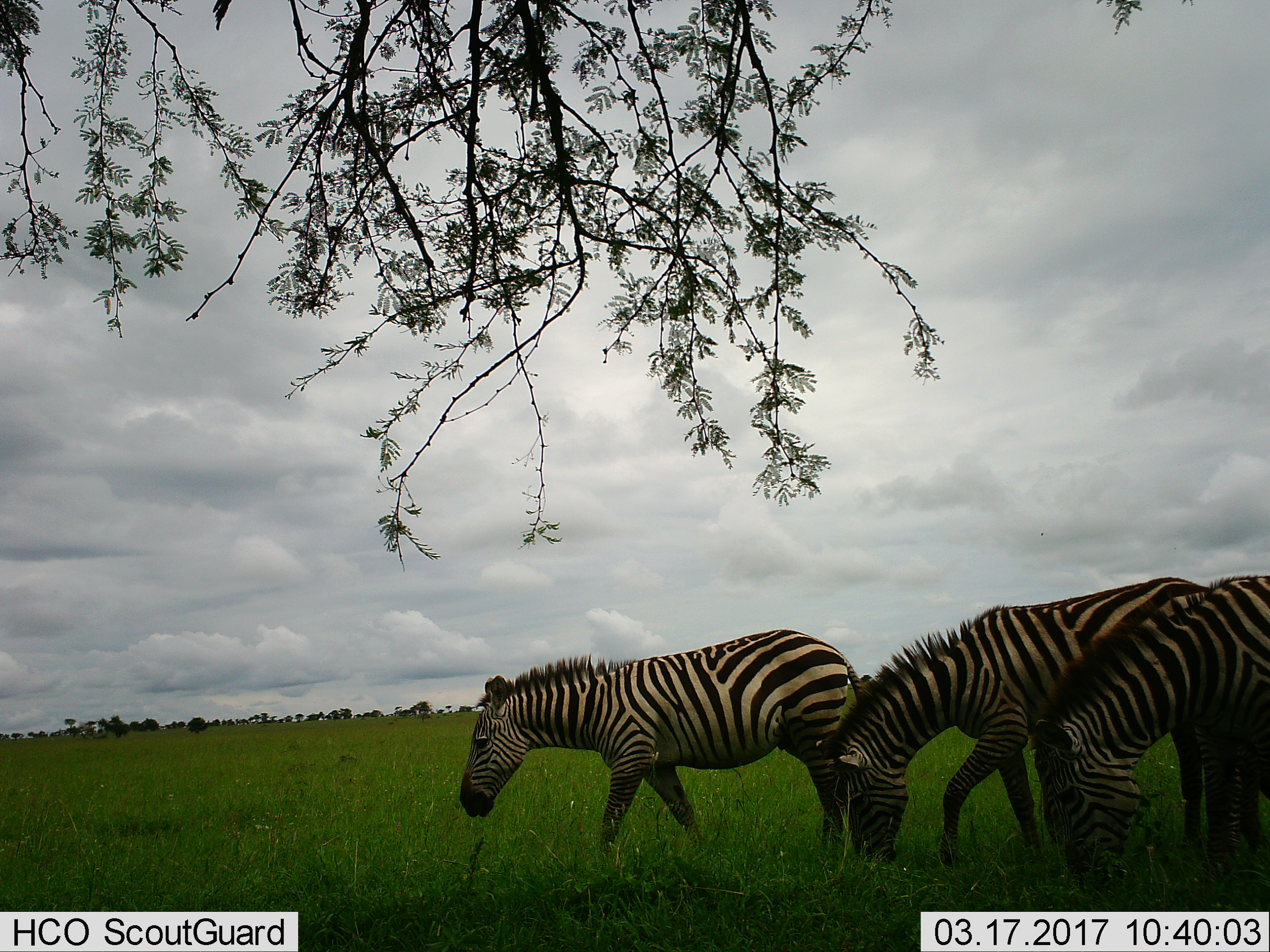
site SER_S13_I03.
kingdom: Animalia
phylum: Chordata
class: Mammalia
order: Perissodactyla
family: Equidae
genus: Equus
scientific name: Equus quagga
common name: plains zebra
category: zebraplains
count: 3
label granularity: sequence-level